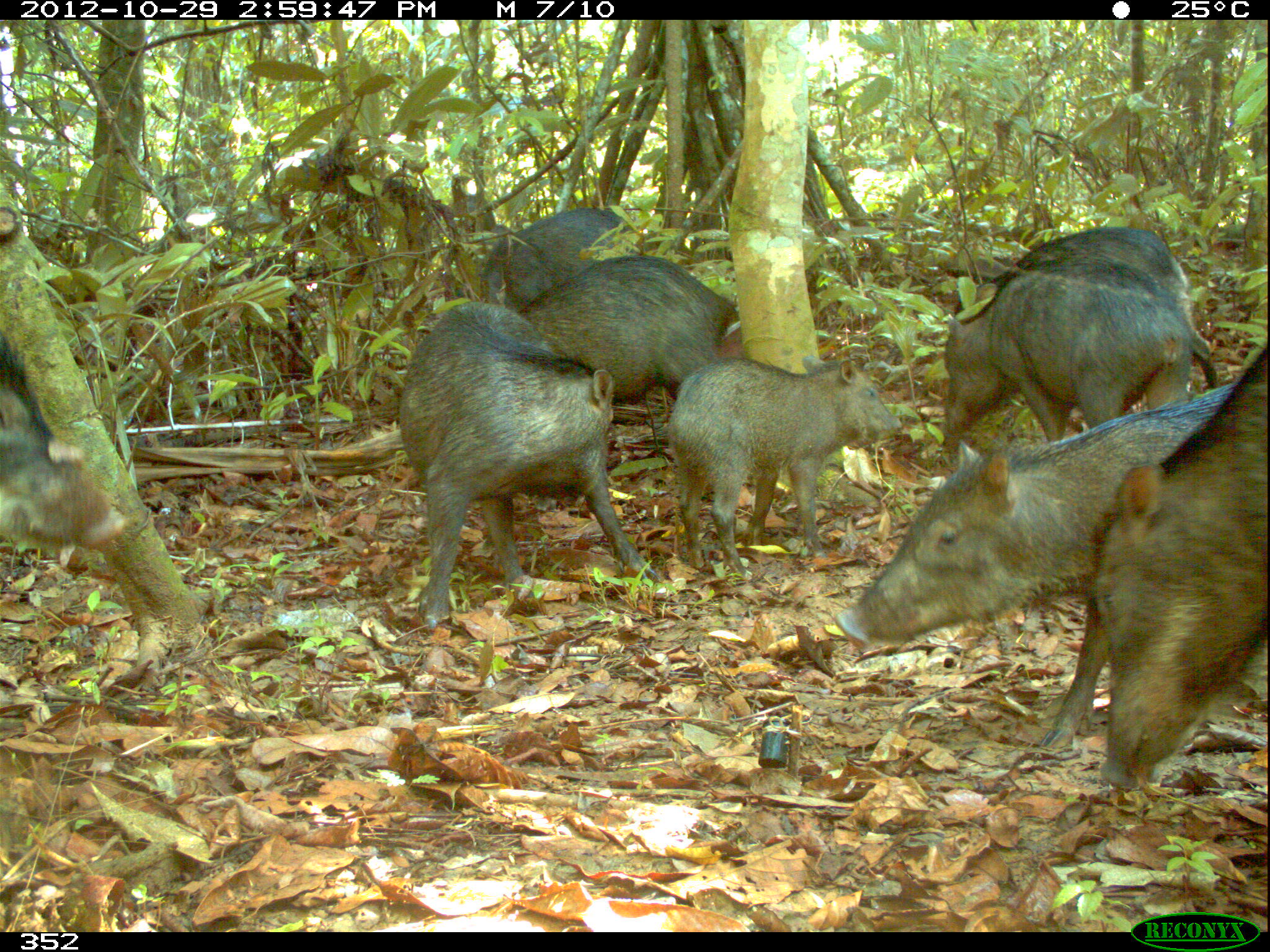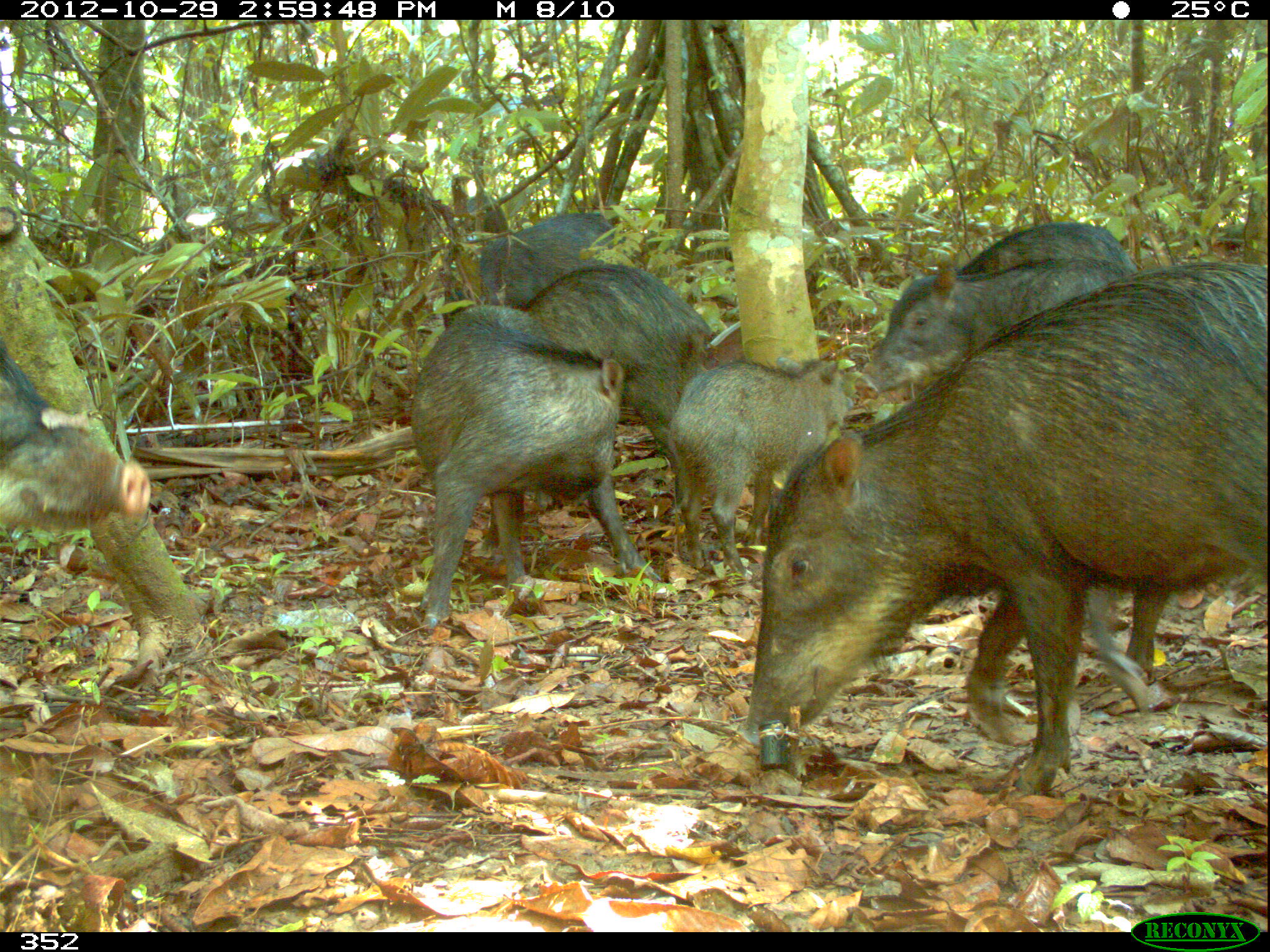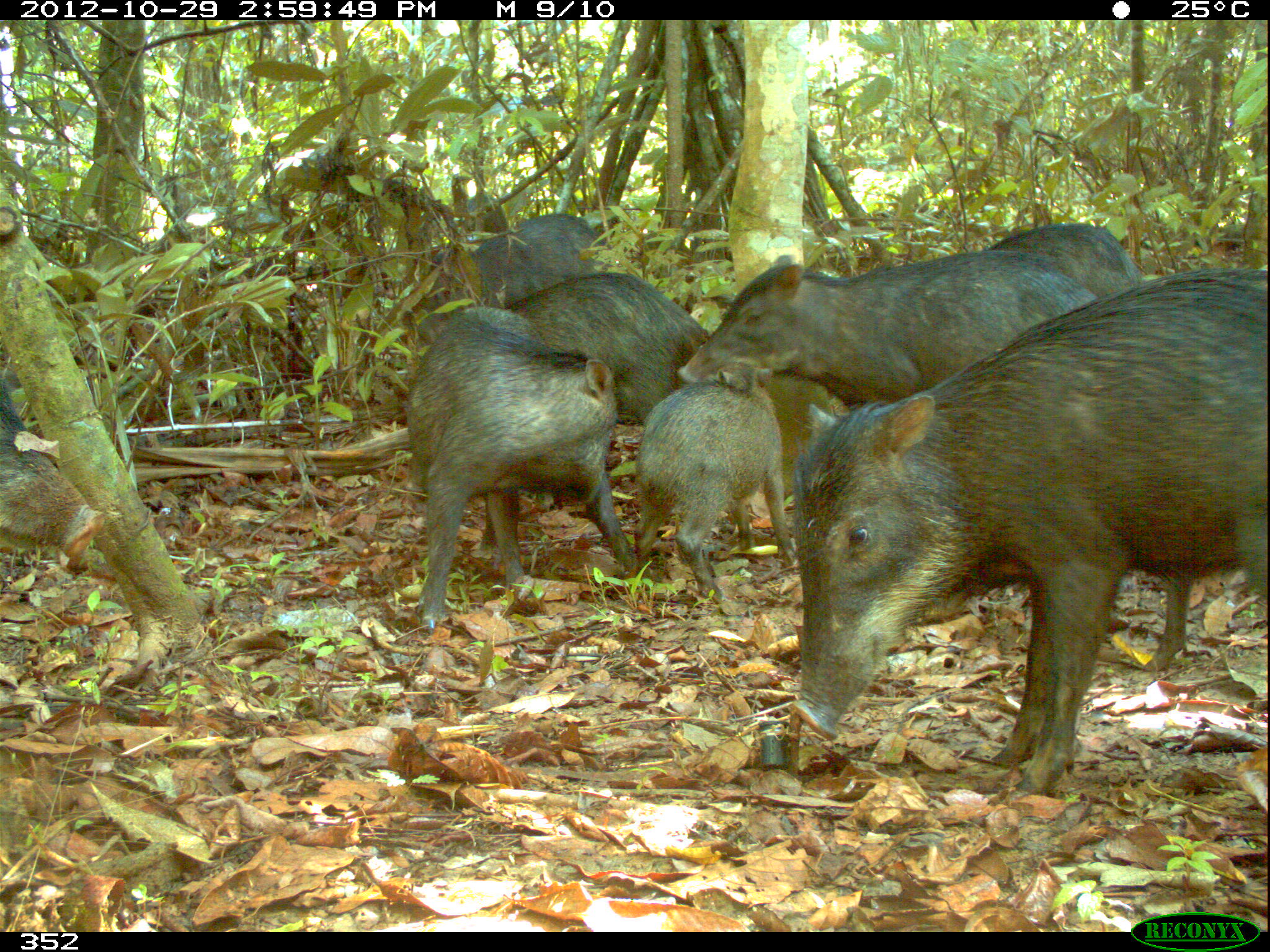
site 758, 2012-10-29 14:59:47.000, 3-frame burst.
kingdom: Animalia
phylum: Chordata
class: Mammalia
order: Artiodactyla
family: Tayassuidae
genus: Tayassu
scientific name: Tayassu pecari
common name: white-lipped peccary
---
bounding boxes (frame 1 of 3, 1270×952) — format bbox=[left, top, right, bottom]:
tayassu pecari: bbox=[832, 385, 1233, 751]; bbox=[406, 302, 648, 629]; bbox=[1097, 336, 1266, 792]; bbox=[665, 354, 909, 574]; bbox=[938, 258, 1219, 439]; bbox=[1014, 225, 1228, 386]; bbox=[516, 258, 737, 406]; bbox=[1, 377, 126, 556]; bbox=[478, 206, 638, 316]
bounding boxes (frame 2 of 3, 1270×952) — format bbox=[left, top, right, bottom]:
tayassu pecari: bbox=[741, 262, 1265, 795]; bbox=[403, 298, 660, 626]; bbox=[665, 353, 854, 580]; bbox=[859, 260, 1127, 401]; bbox=[519, 264, 709, 440]; bbox=[1, 339, 150, 530]; bbox=[445, 210, 621, 311]; bbox=[1088, 574, 1174, 715]; bbox=[960, 219, 1137, 269]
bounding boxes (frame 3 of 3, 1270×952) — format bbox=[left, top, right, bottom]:
tayassu pecari: bbox=[785, 262, 1265, 793]; bbox=[403, 302, 639, 634]; bbox=[675, 253, 1097, 411]; bbox=[635, 355, 793, 598]; bbox=[519, 264, 709, 440]; bbox=[421, 210, 621, 311]; bbox=[1, 374, 105, 560]; bbox=[979, 218, 1145, 299]; bbox=[1147, 568, 1194, 670]